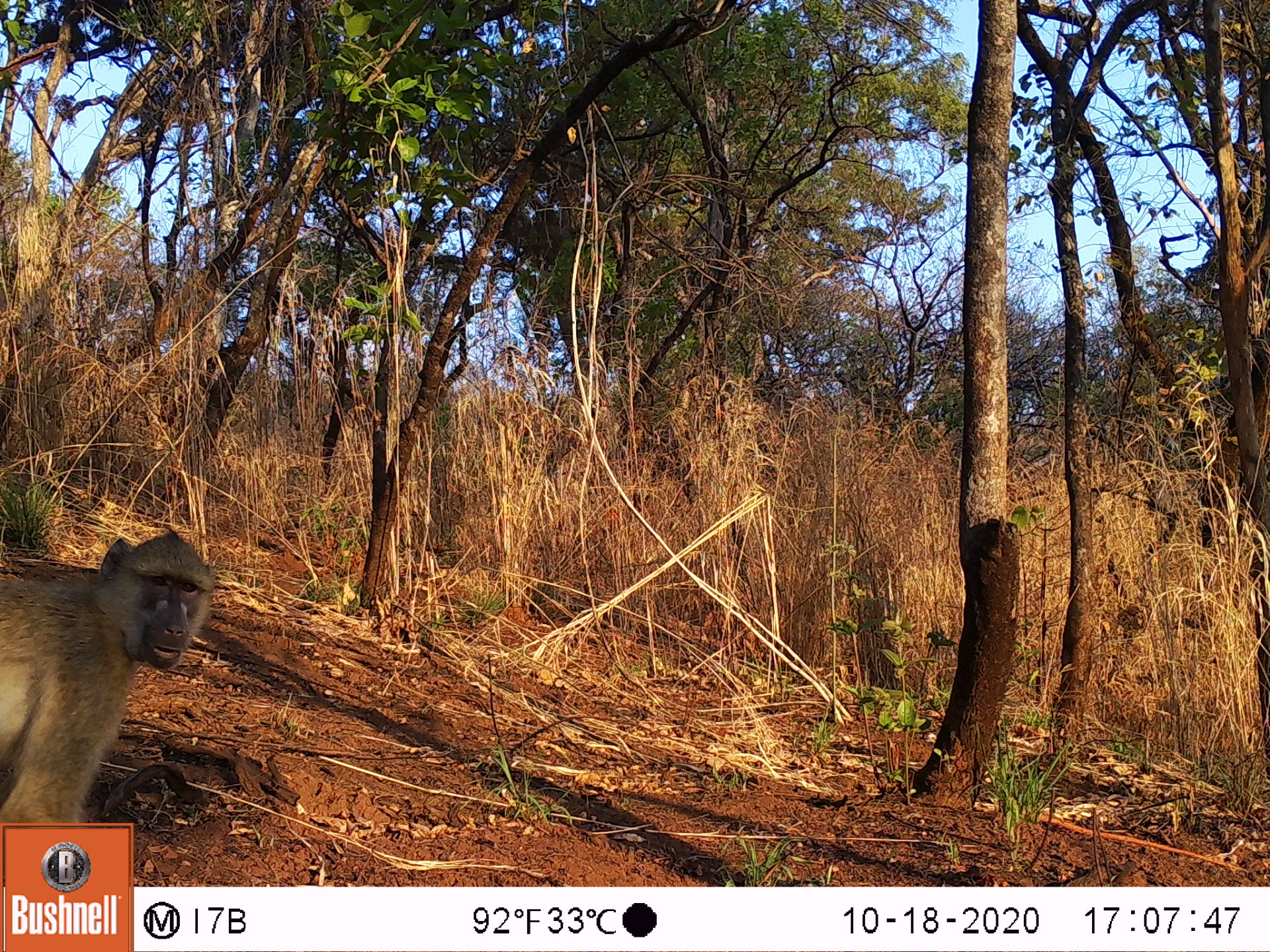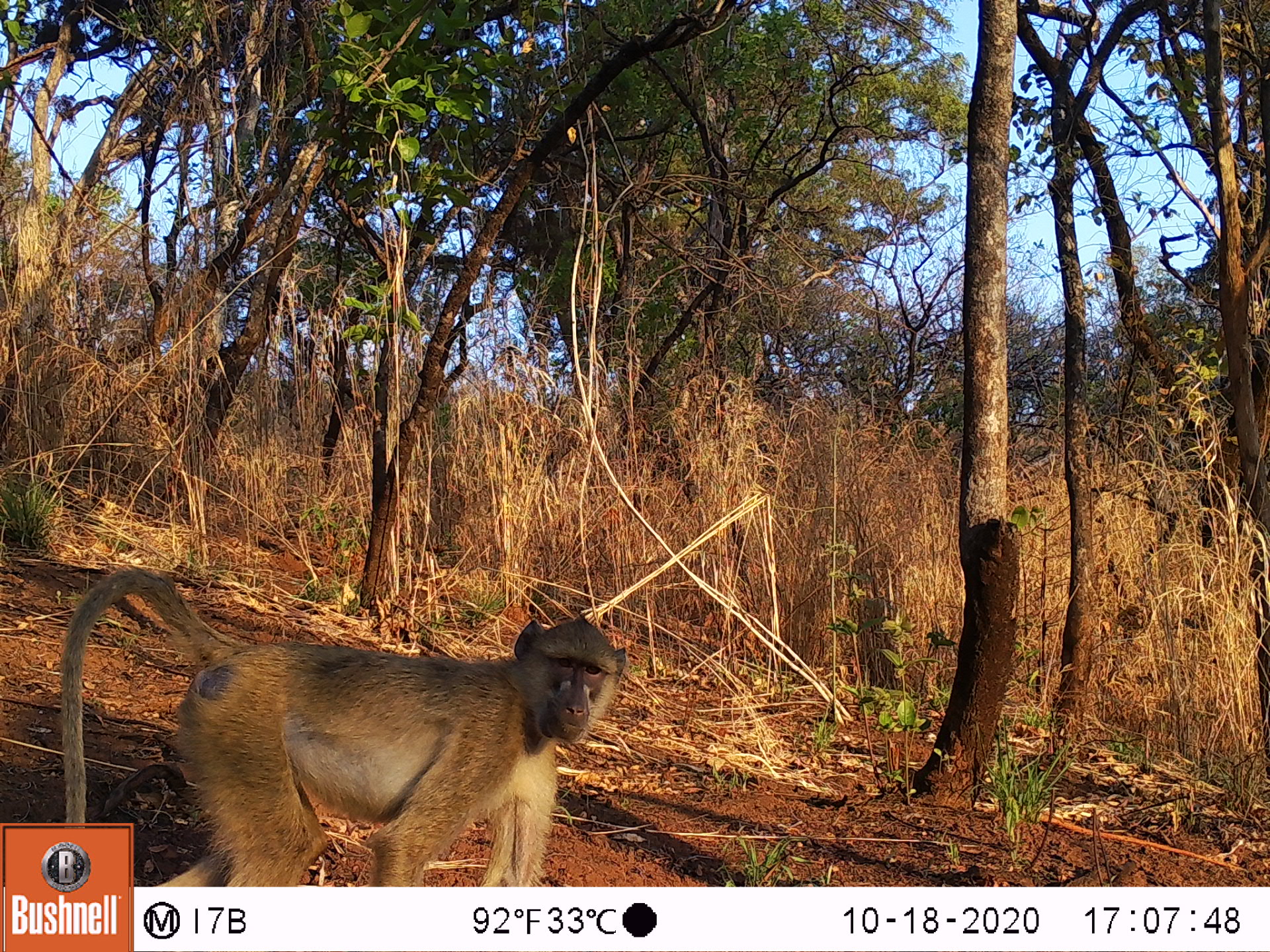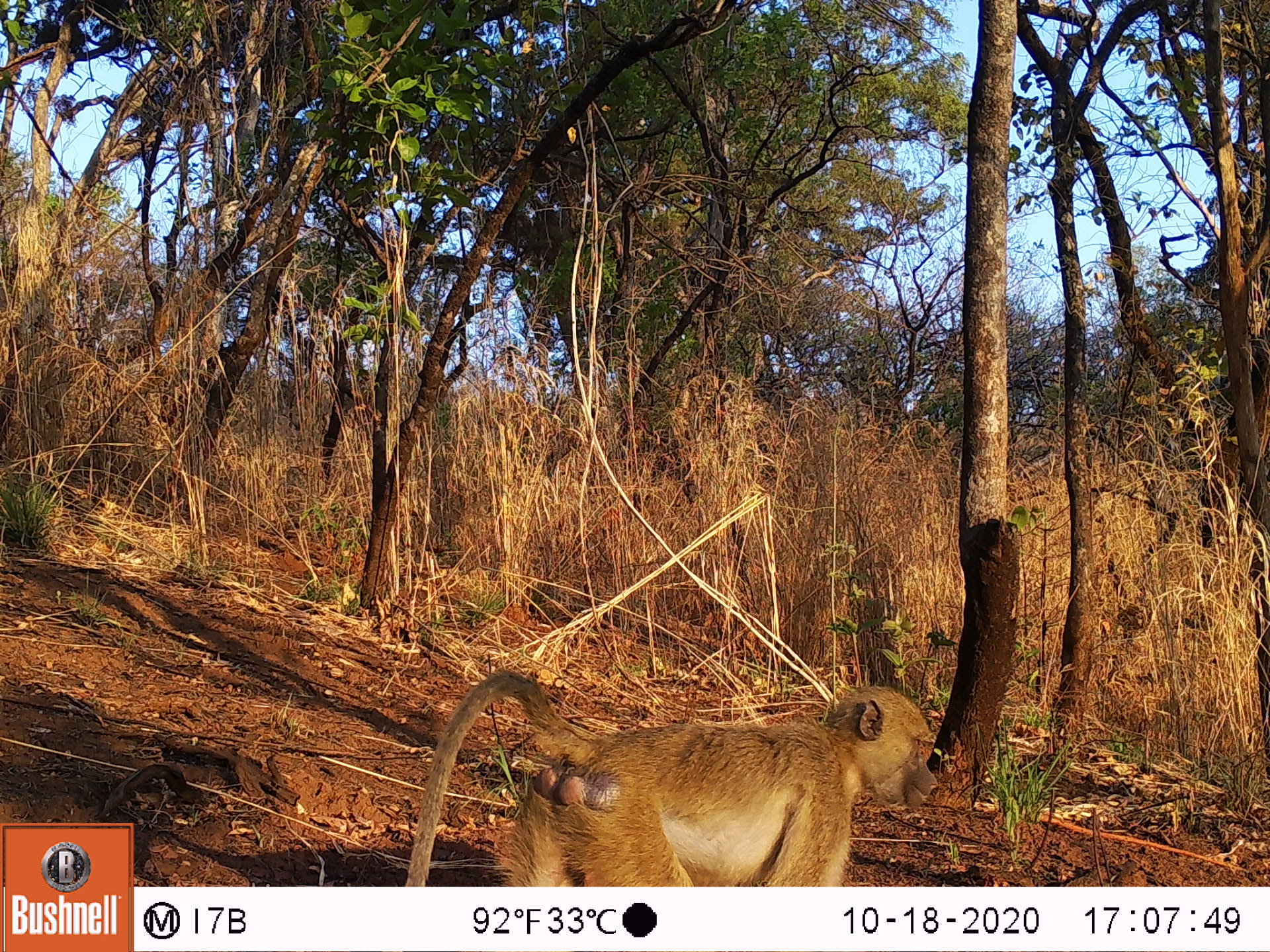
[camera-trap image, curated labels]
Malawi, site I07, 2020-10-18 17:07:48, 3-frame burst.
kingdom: Animalia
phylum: Chordata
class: Mammalia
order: Primates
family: Cercopithecidae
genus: Papio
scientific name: Papio cynocephalus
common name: yellow baboon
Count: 1.